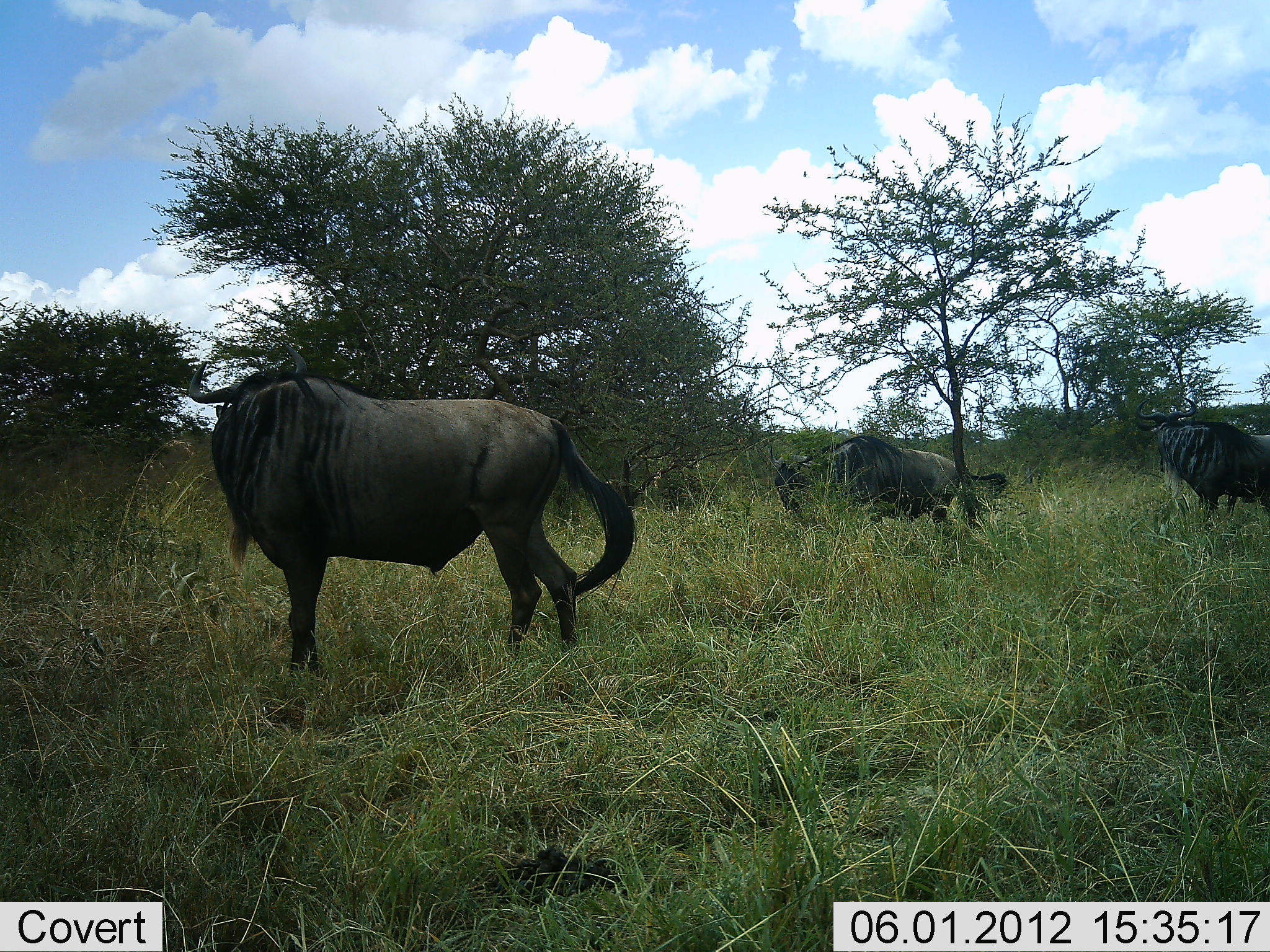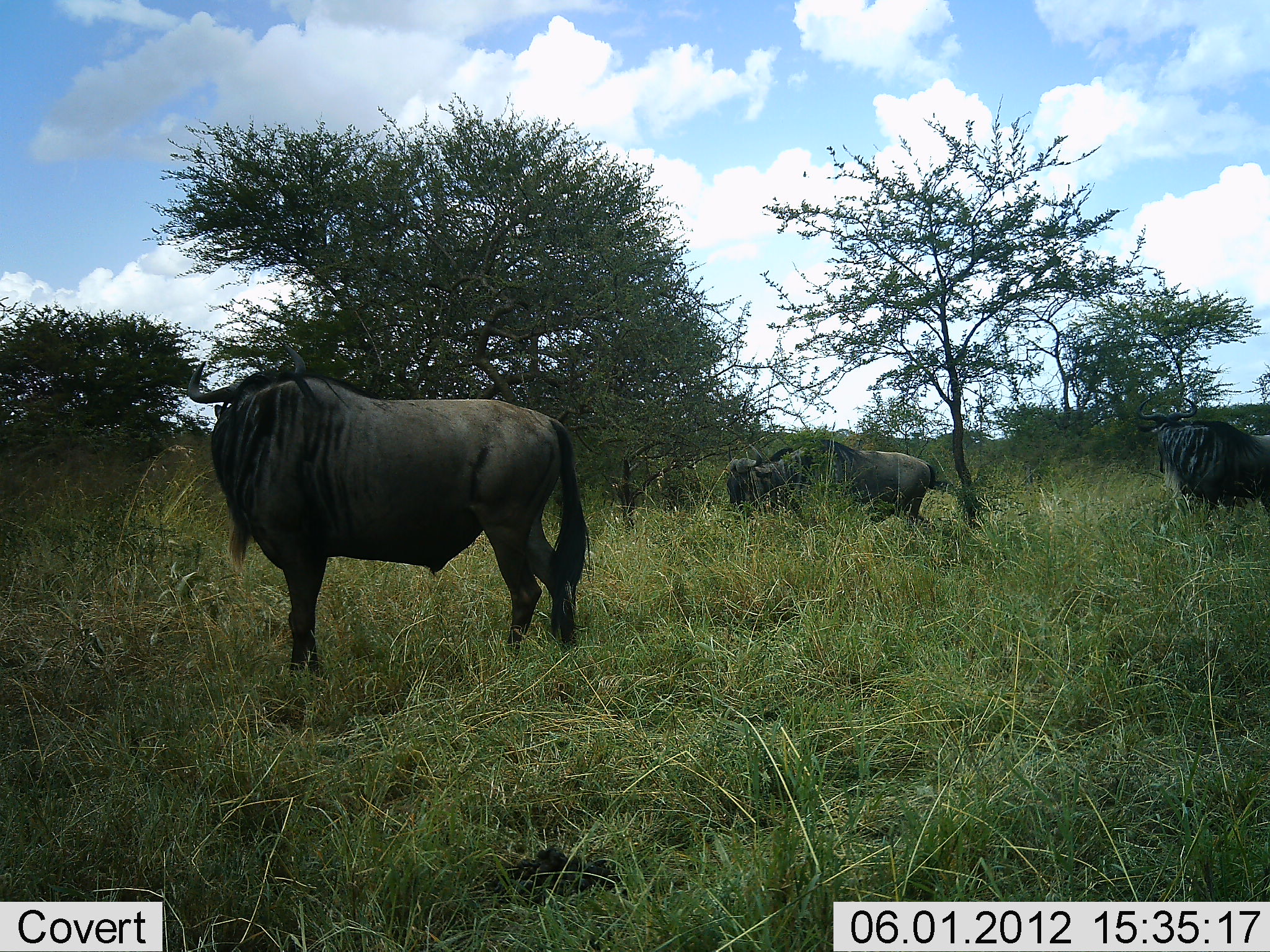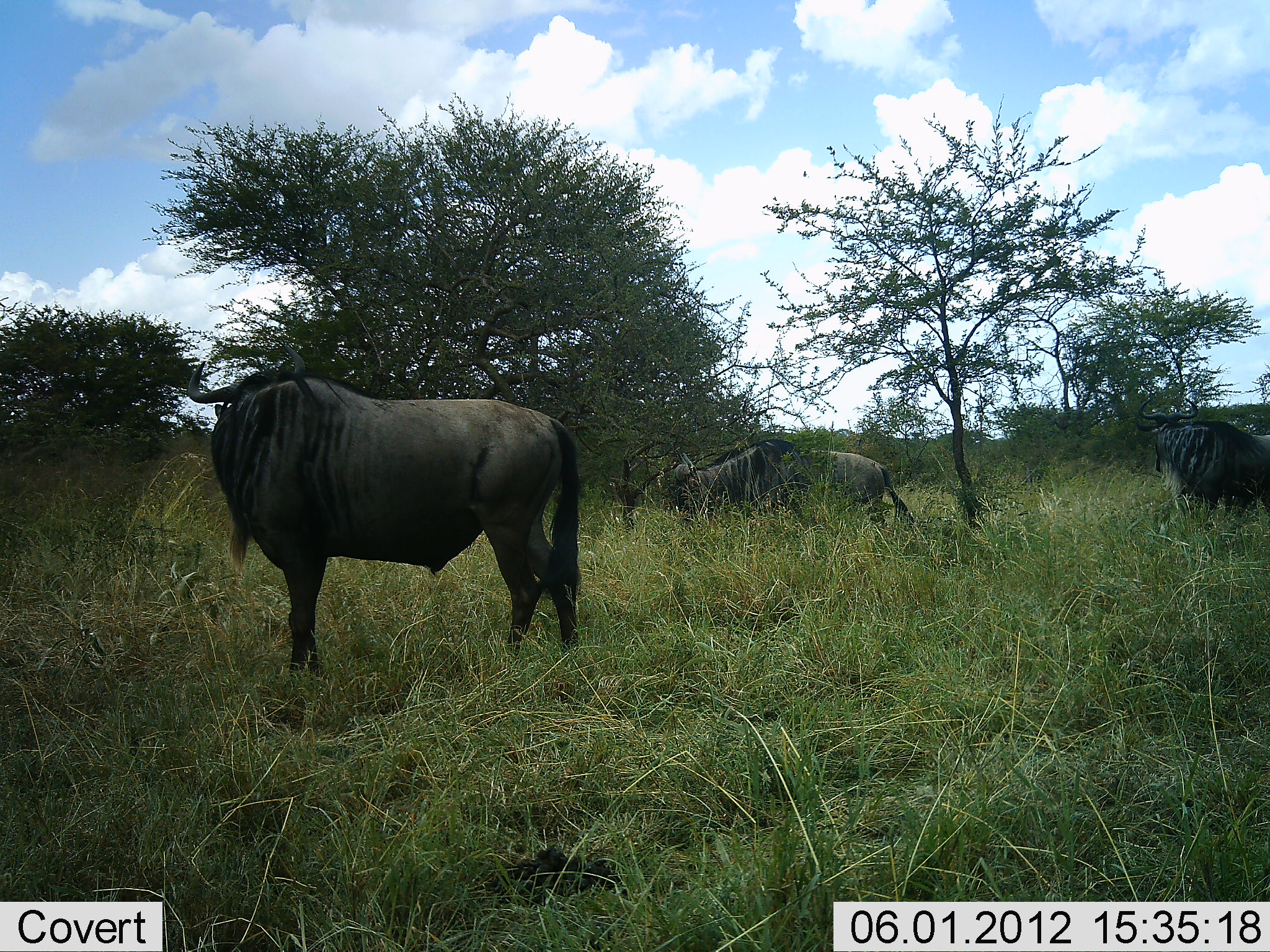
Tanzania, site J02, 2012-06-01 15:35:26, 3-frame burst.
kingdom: Animalia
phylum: Chordata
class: Mammalia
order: Artiodactyla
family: Bovidae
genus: Connochaetes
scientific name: Connochaetes taurinus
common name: blue wildebeest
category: wildebeest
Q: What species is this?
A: Wildebeest (blue wildebeest) (Connochaetes taurinus).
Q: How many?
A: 3.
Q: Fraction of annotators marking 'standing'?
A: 90%.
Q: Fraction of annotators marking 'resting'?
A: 0%.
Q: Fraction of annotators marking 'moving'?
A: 20%.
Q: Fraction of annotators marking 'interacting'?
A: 0%.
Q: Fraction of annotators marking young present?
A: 0%.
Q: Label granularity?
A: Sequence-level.